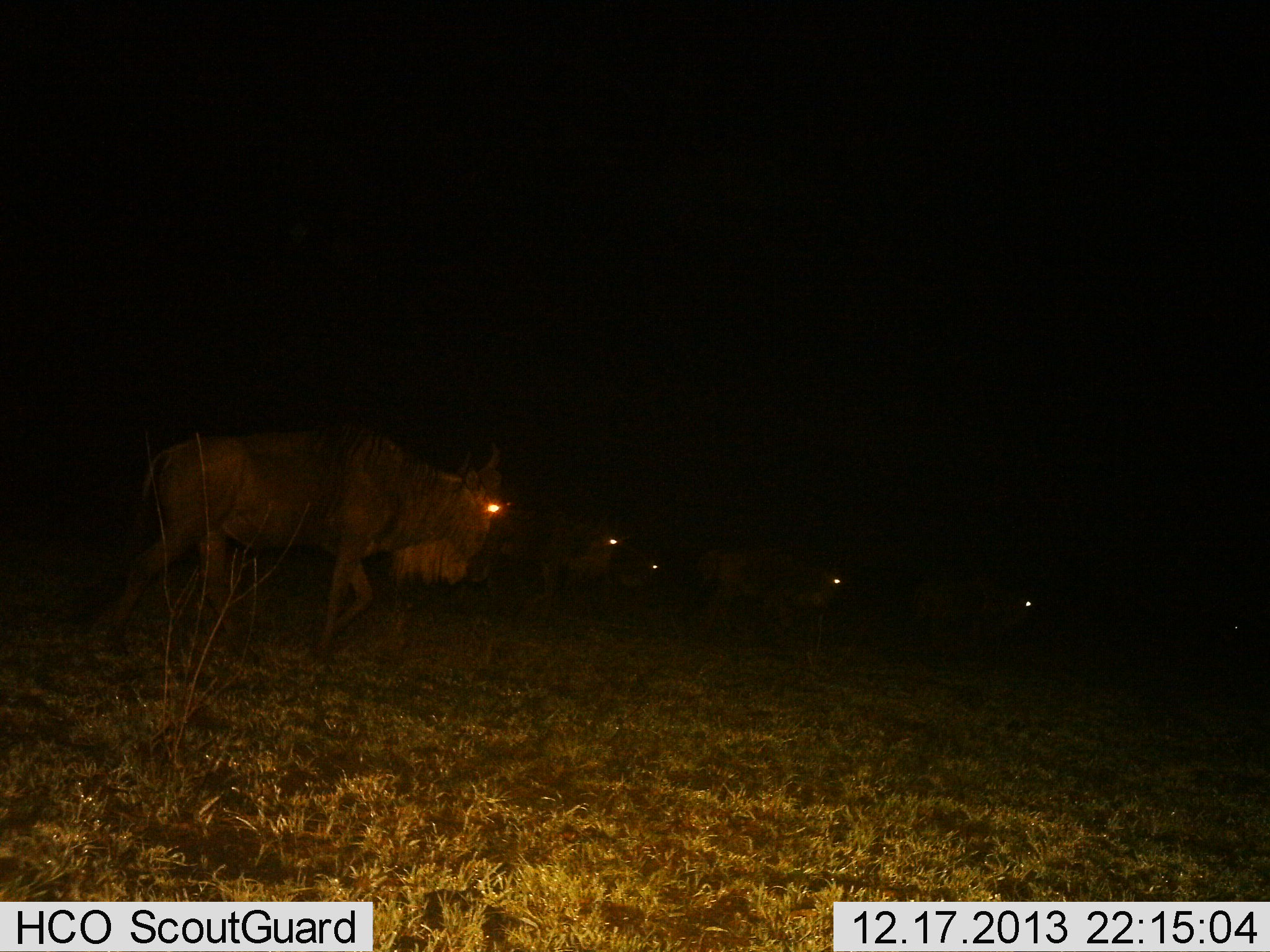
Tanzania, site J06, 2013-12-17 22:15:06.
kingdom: Animalia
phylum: Chordata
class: Mammalia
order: Artiodactyla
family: Bovidae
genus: Connochaetes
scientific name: Connochaetes taurinus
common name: blue wildebeest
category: wildebeest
Wildebeest (blue wildebeest) (Connochaetes taurinus), count 5. Behavior (volunteer vote fractions): standing 10%, resting 0%, moving 90%, interacting 0%. Young present (vote fraction): 0%. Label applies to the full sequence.